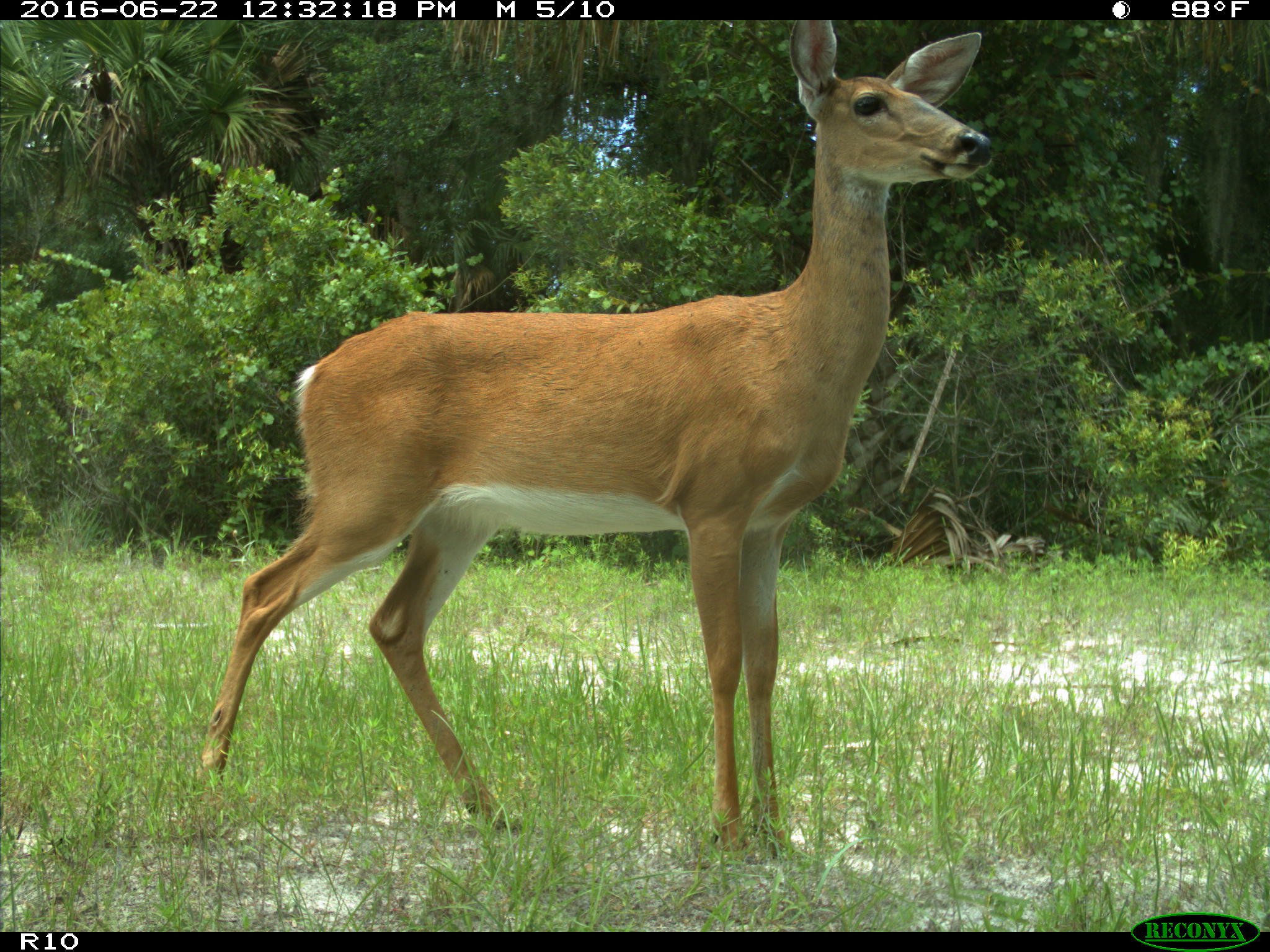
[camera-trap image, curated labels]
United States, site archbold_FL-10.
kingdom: Animalia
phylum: Chordata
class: Mammalia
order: Artiodactyla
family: Cervidae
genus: Odocoileus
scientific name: Odocoileus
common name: deer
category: unidentified deer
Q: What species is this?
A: Unidentified deer (deer) (Odocoileus).